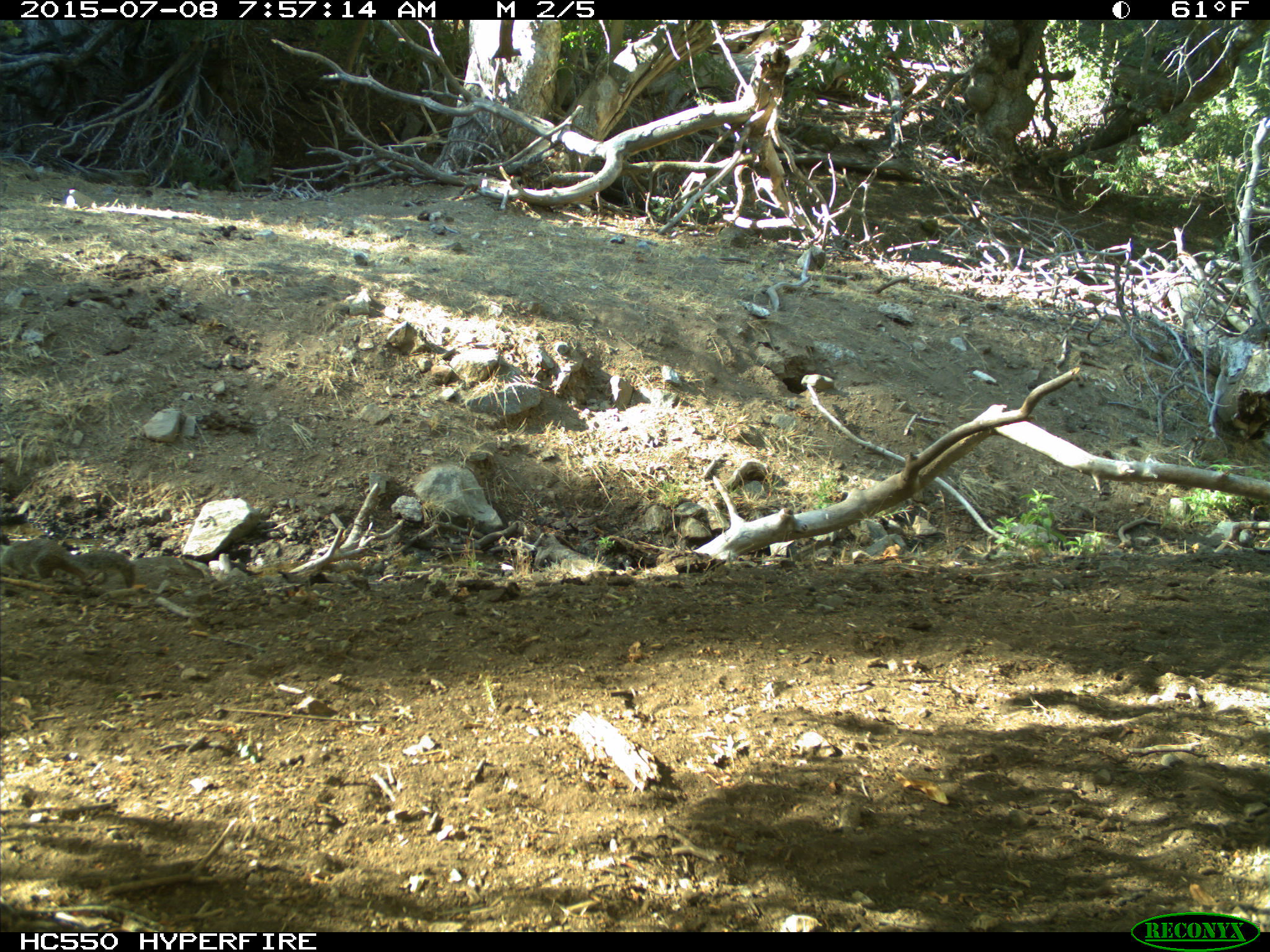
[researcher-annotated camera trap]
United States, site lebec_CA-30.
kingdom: Animalia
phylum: Chordata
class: Mammalia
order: Rodentia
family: Sciuridae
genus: Otospermophilus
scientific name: Otospermophilus beecheyi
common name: california ground squirrel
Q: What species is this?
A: Otospermophilus beecheyi (california ground squirrel).